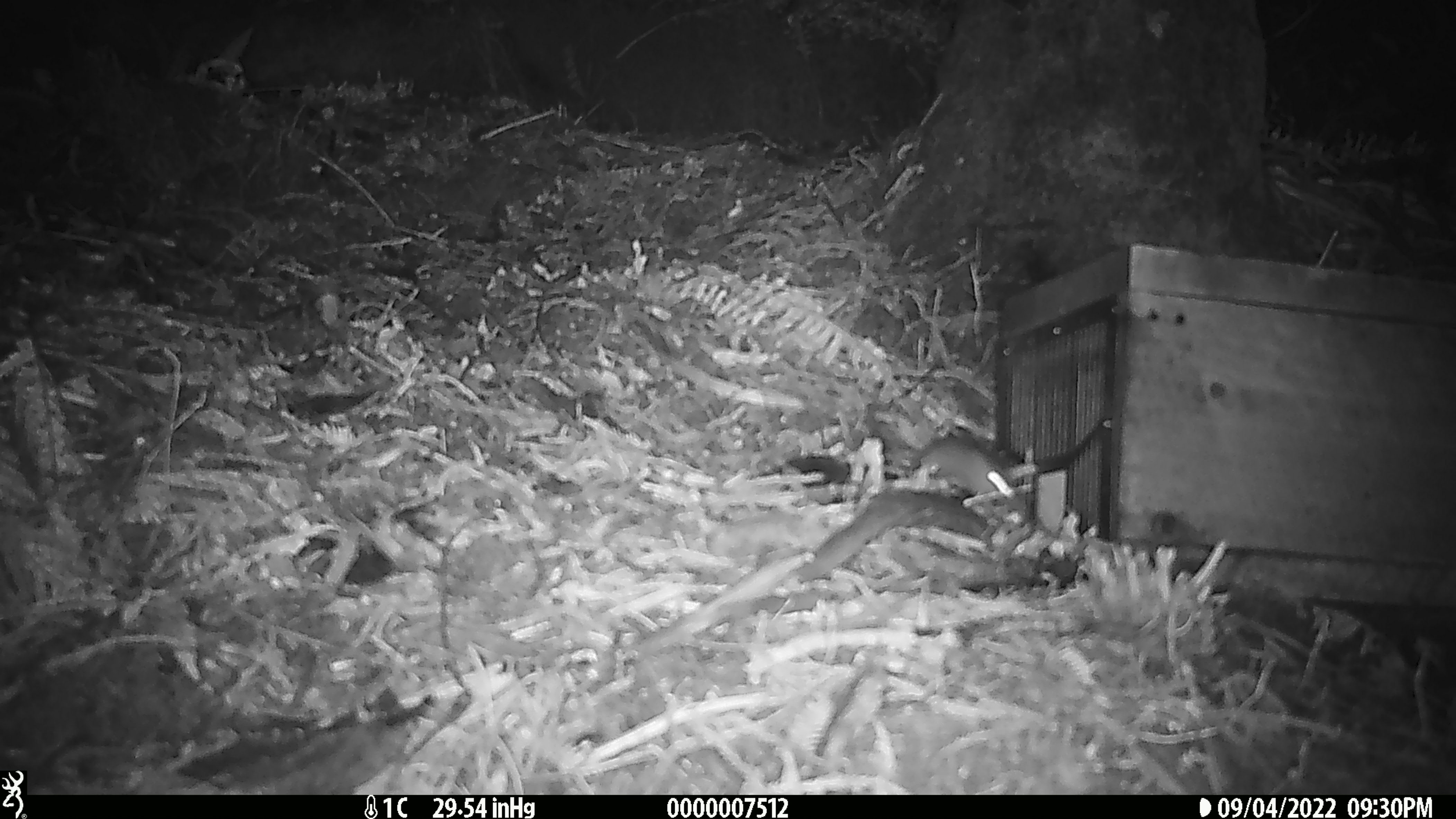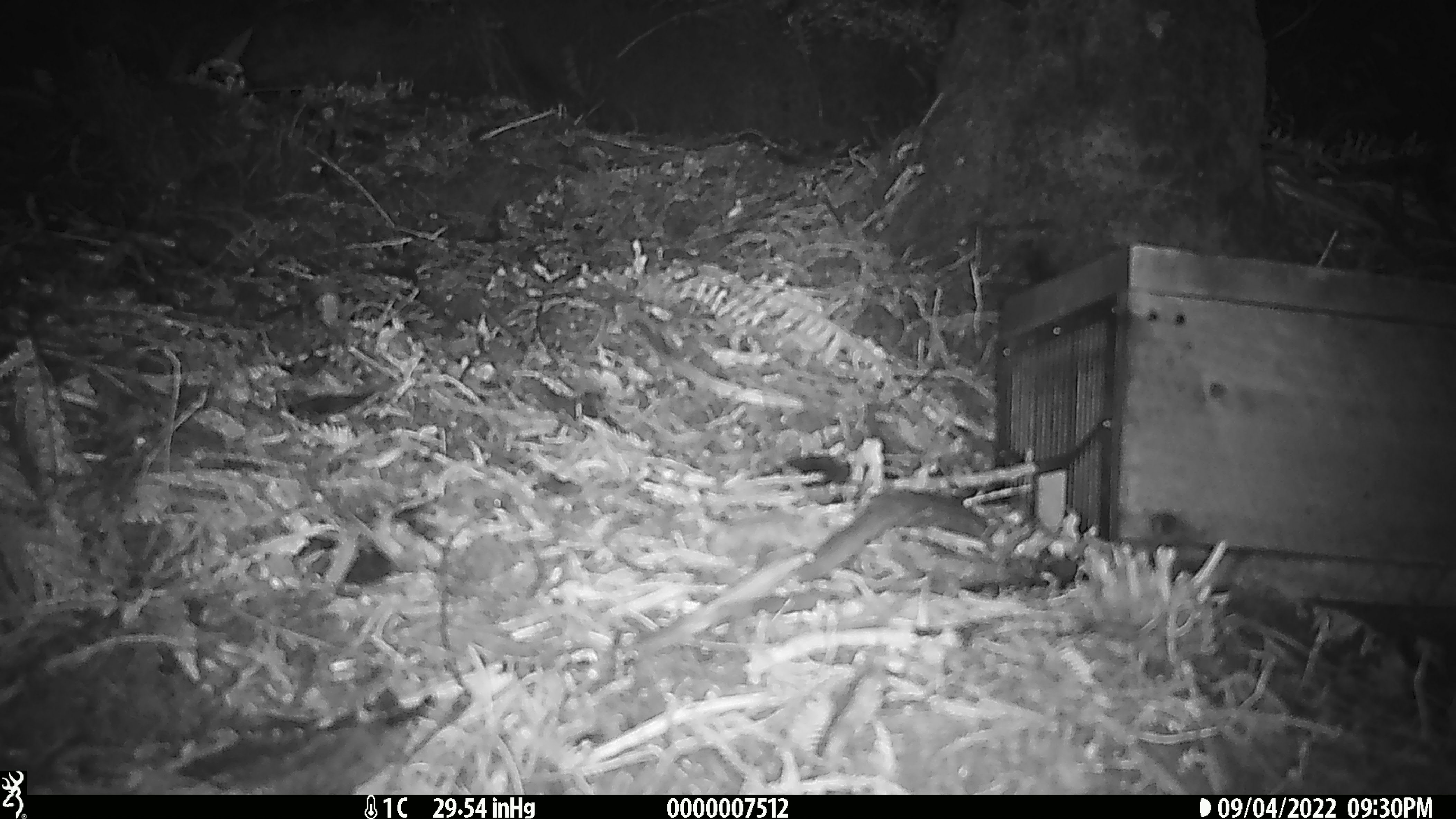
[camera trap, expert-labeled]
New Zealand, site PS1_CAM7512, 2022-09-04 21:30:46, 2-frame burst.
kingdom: Animalia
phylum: Chordata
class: Mammalia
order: Rodentia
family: Muridae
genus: Mus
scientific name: Mus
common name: mouse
Mouse (Mus).